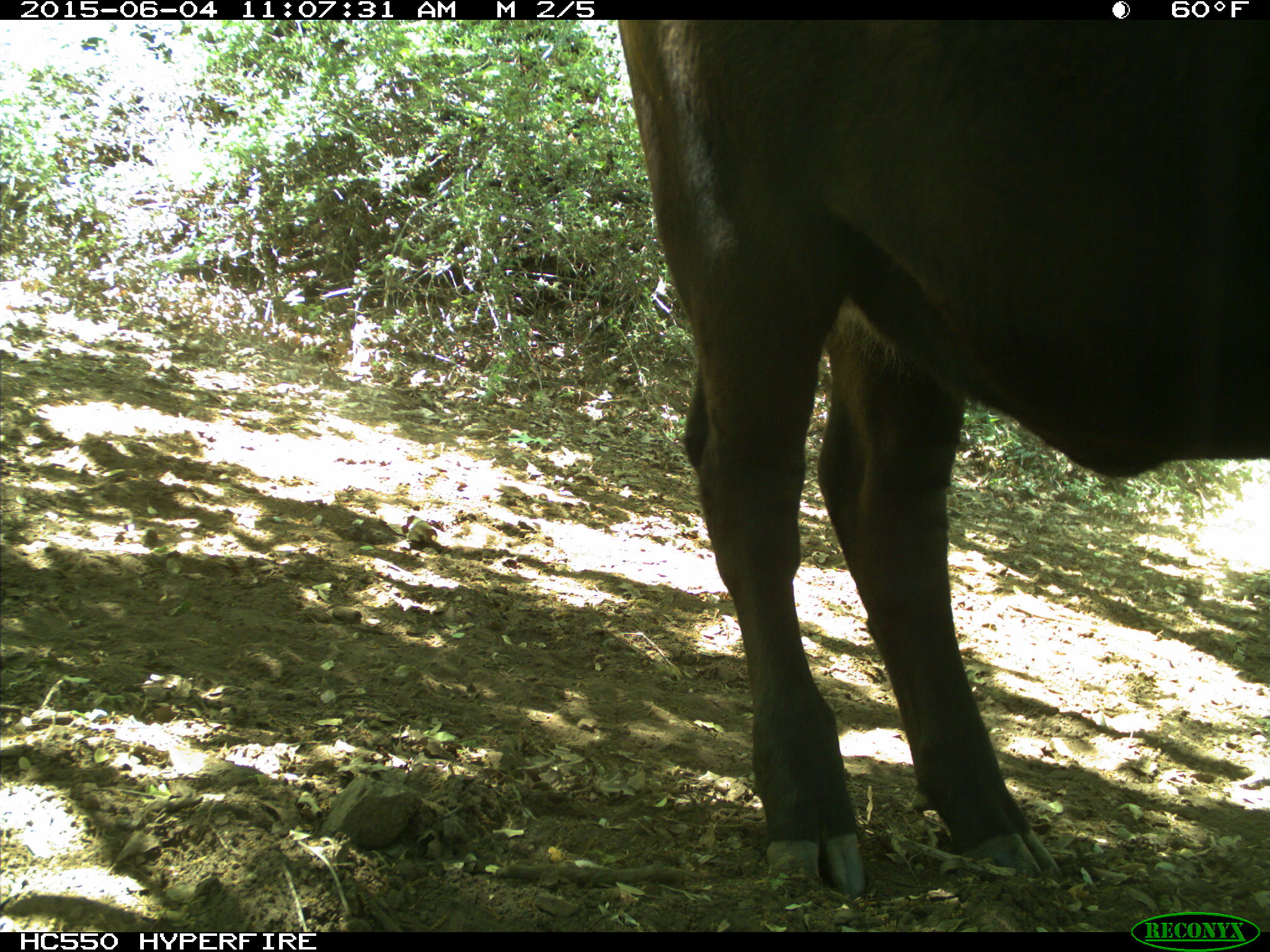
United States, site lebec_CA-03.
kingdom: Animalia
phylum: Chordata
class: Mammalia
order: Artiodactyla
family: Bovidae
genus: Bos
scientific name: Bos taurus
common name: domestic cow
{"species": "Bos taurus (domestic cow)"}